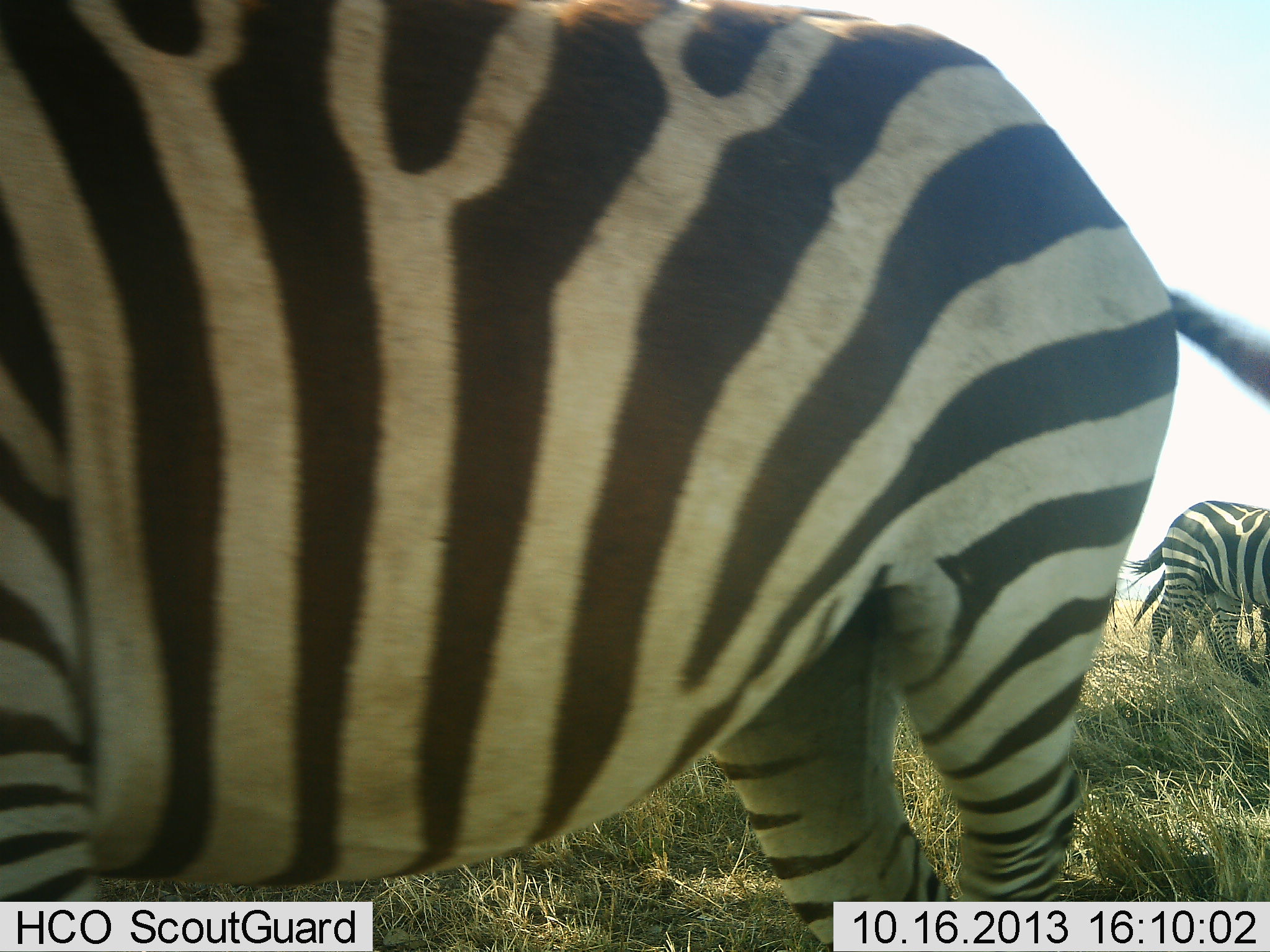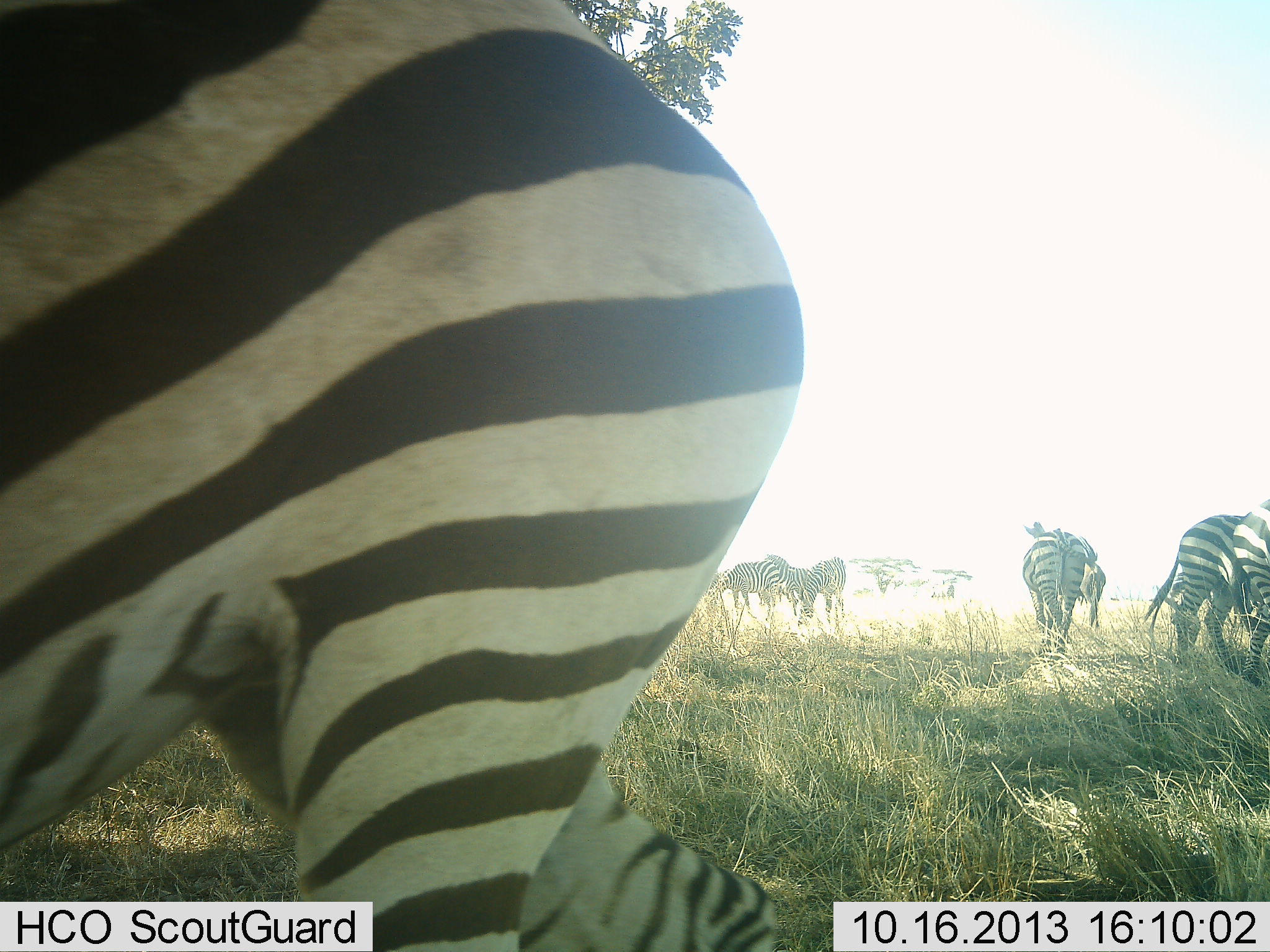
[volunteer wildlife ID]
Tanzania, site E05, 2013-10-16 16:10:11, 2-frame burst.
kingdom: Animalia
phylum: Chordata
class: Mammalia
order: Perissodactyla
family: Equidae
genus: Equus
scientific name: Equus quagga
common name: plains zebra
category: zebra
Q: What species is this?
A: Zebra (plains zebra) (Equus quagga).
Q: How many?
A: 8.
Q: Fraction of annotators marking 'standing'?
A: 60%.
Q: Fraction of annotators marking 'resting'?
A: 0%.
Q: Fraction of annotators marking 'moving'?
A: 80%.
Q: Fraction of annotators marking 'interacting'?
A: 0%.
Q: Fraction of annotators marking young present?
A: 0%.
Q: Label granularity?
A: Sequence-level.